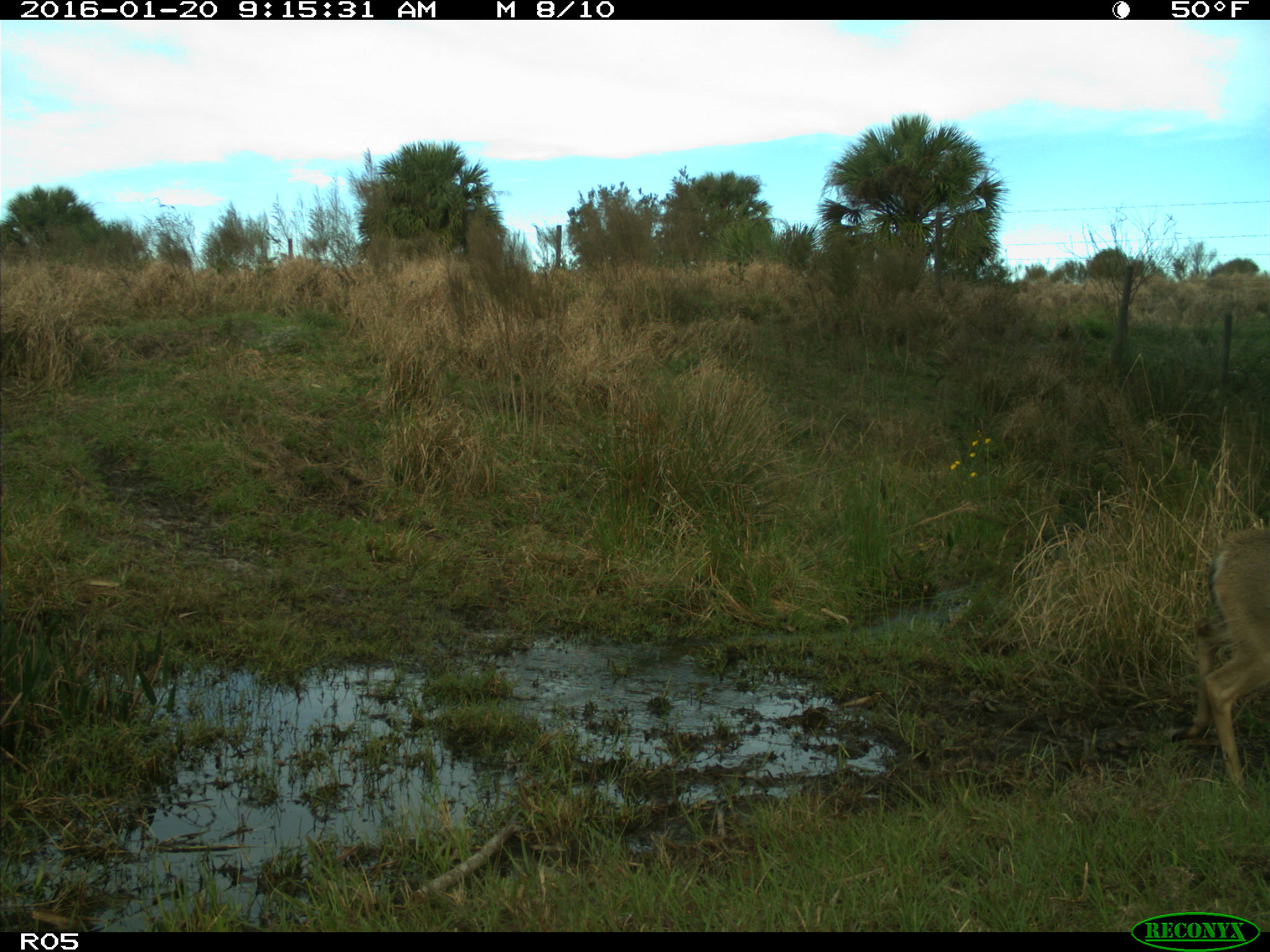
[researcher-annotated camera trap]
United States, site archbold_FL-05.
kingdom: Animalia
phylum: Chordata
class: Mammalia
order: Artiodactyla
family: Cervidae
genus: Odocoileus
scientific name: Odocoileus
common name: deer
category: unidentified deer